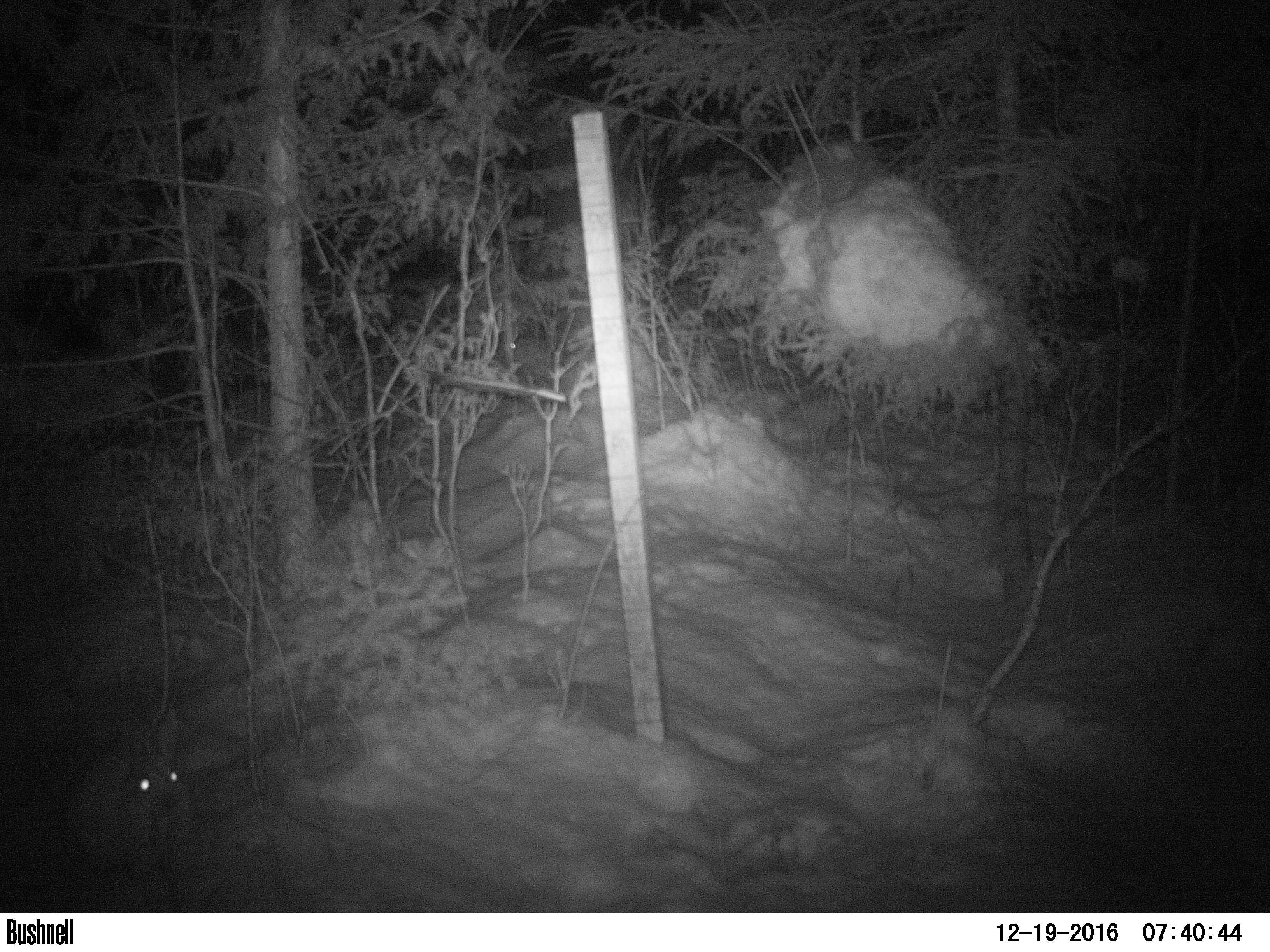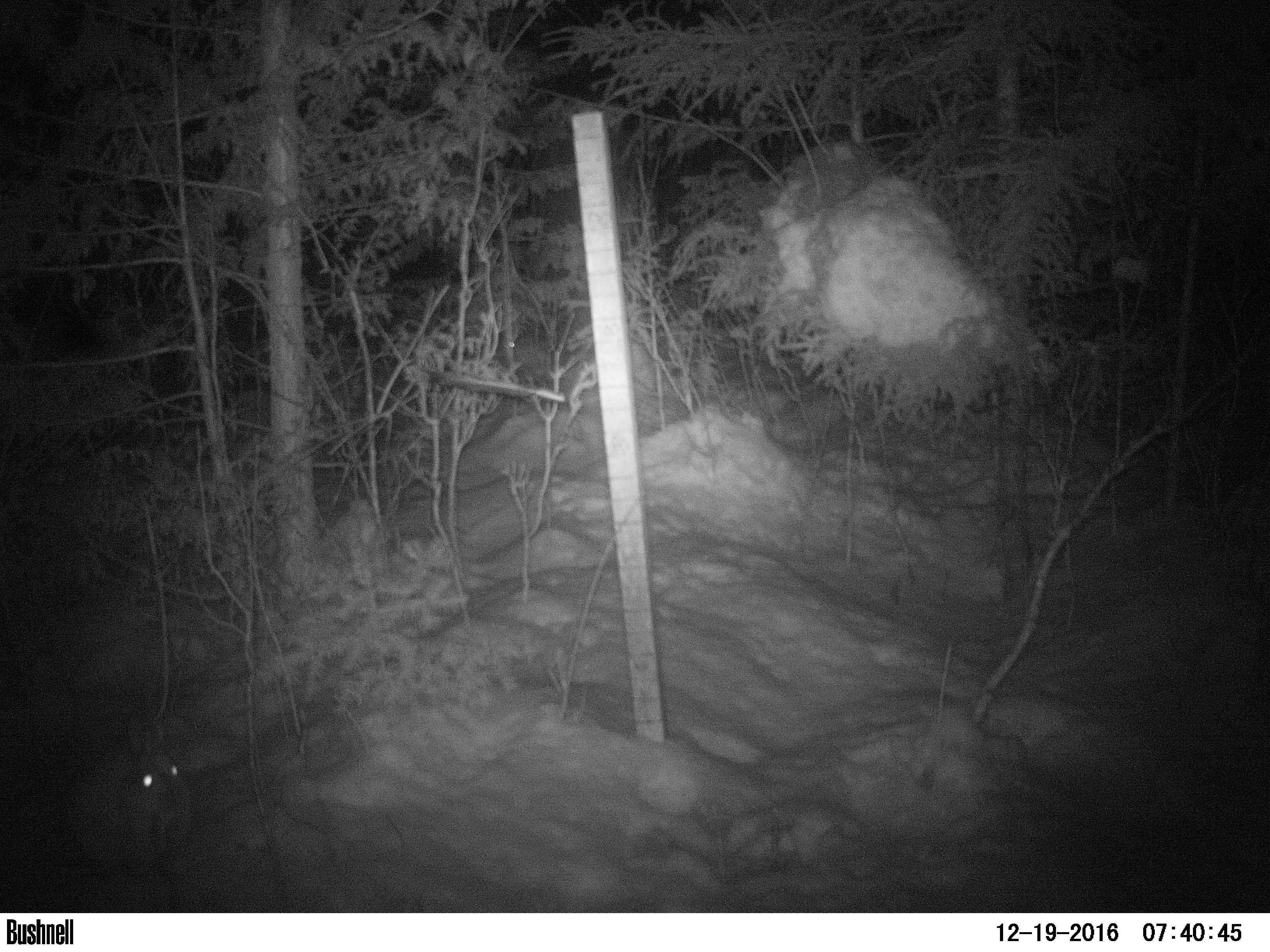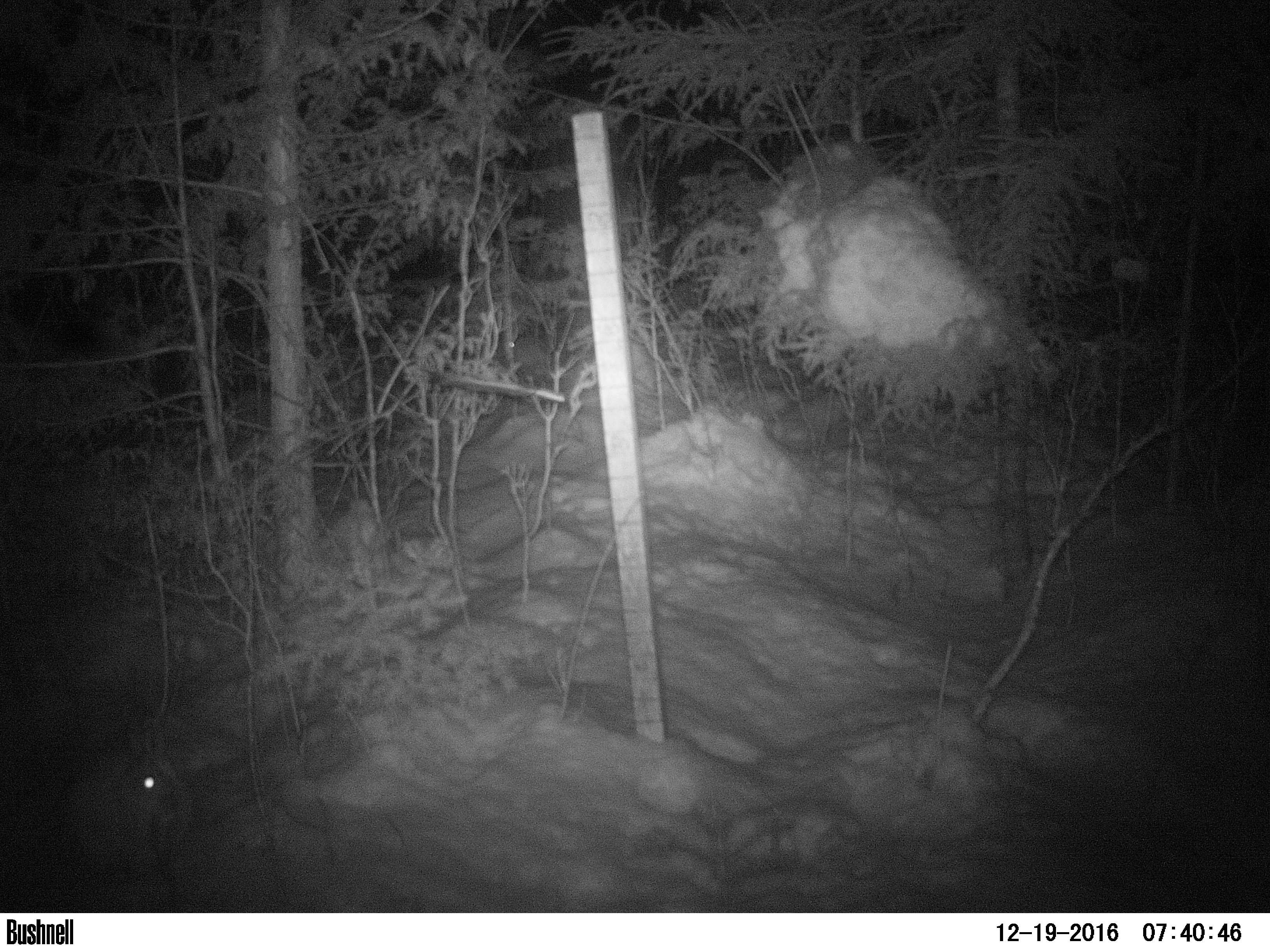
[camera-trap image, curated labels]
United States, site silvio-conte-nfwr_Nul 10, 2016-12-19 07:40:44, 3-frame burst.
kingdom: Animalia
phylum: Chordata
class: Mammalia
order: Lagomorpha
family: Leporidae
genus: Lepus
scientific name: Lepus americanus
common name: snowshoe hare